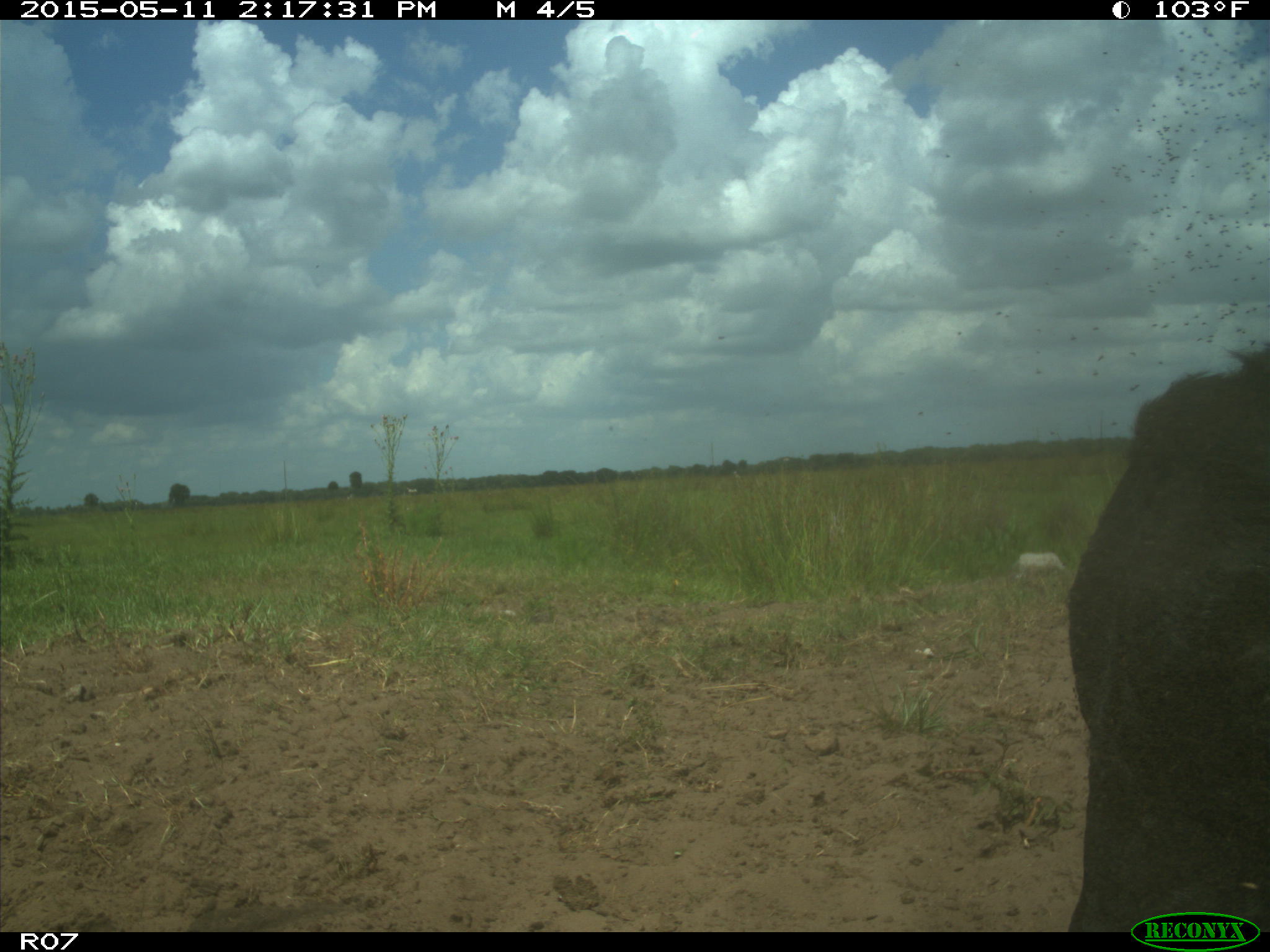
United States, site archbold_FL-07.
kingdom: Animalia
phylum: Chordata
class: Mammalia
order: Artiodactyla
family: Bovidae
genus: Bos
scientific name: Bos taurus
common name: domestic cow